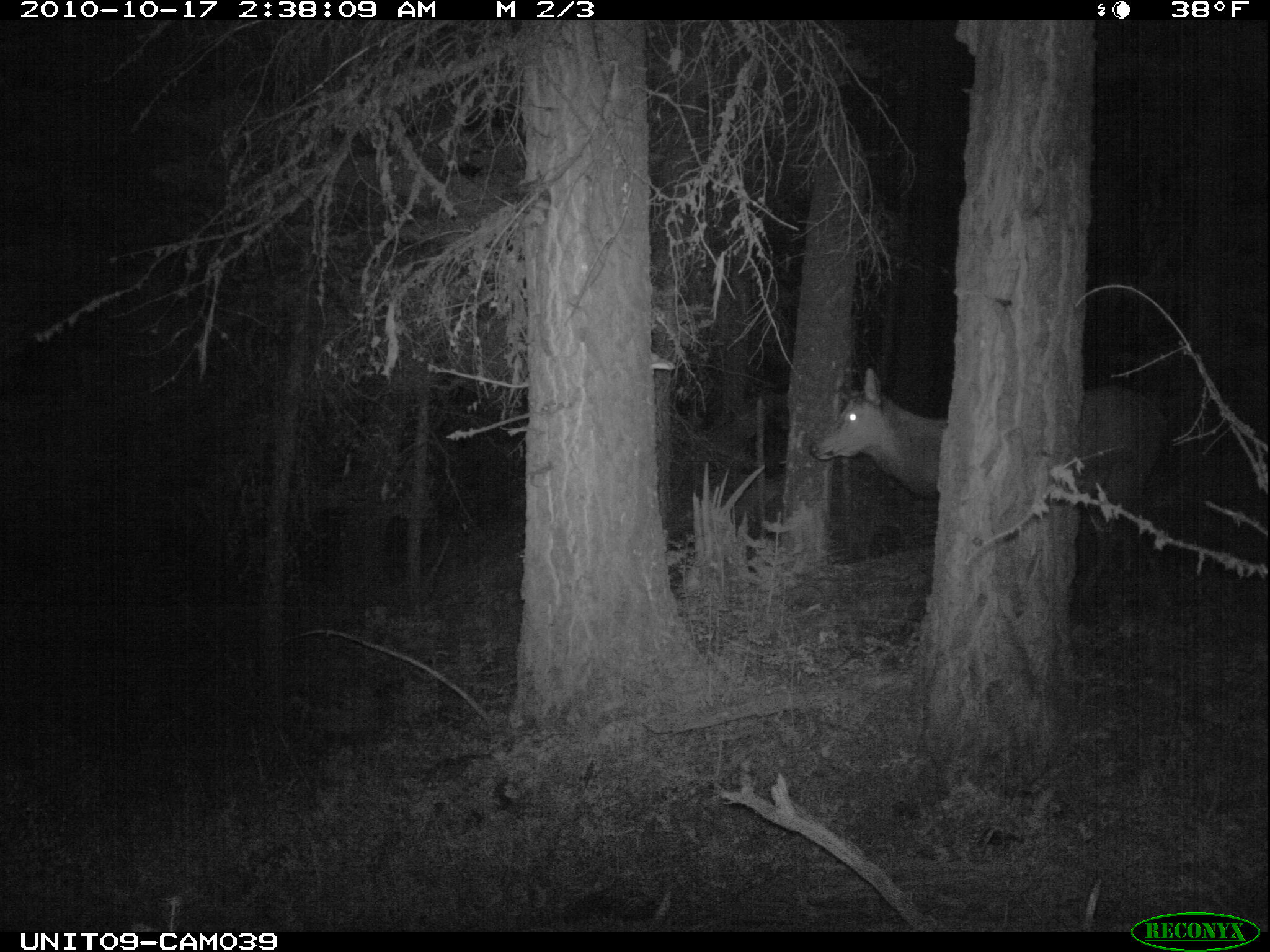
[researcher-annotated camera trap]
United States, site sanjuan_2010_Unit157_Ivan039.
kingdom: Animalia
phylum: Chordata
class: Mammalia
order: Artiodactyla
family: Cervidae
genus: Cervus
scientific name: Cervus elaphus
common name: red deer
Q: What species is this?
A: Cervus elaphus (red deer).